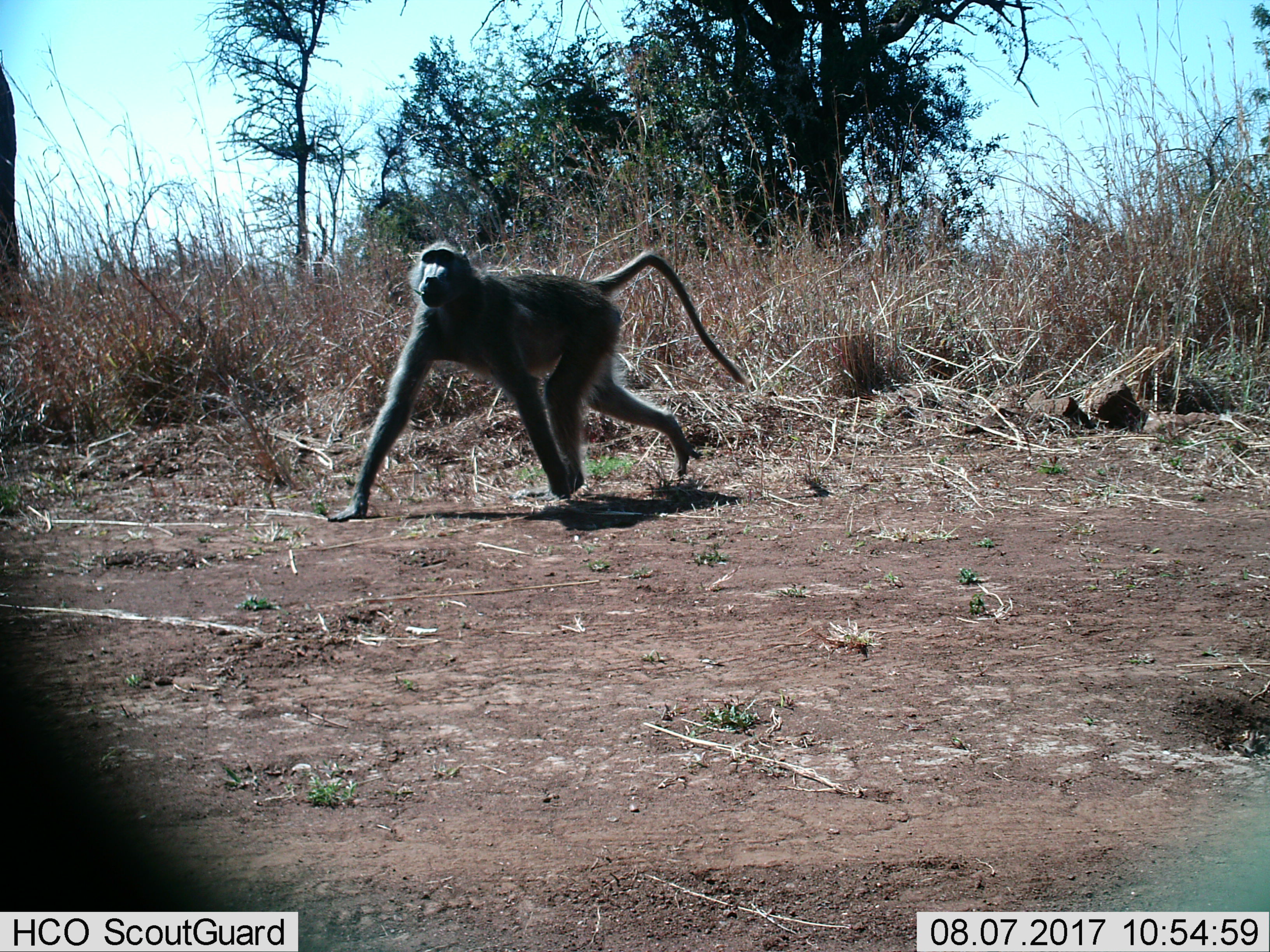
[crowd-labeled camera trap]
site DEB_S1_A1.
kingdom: Animalia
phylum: Chordata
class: Mammalia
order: Primates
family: Cercopithecidae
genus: Papio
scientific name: Papio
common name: baboon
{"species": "baboon (Papio)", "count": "1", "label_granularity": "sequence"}